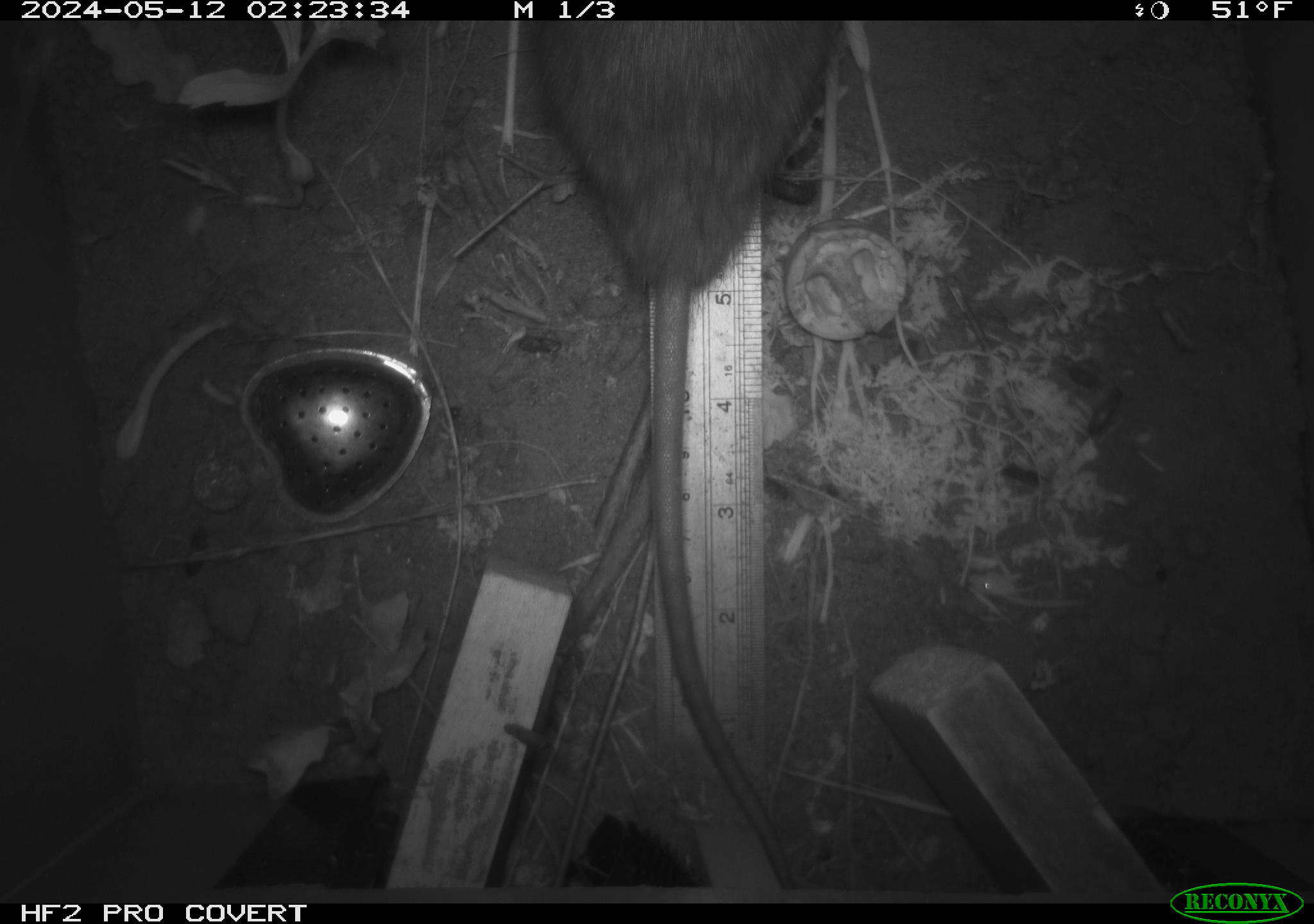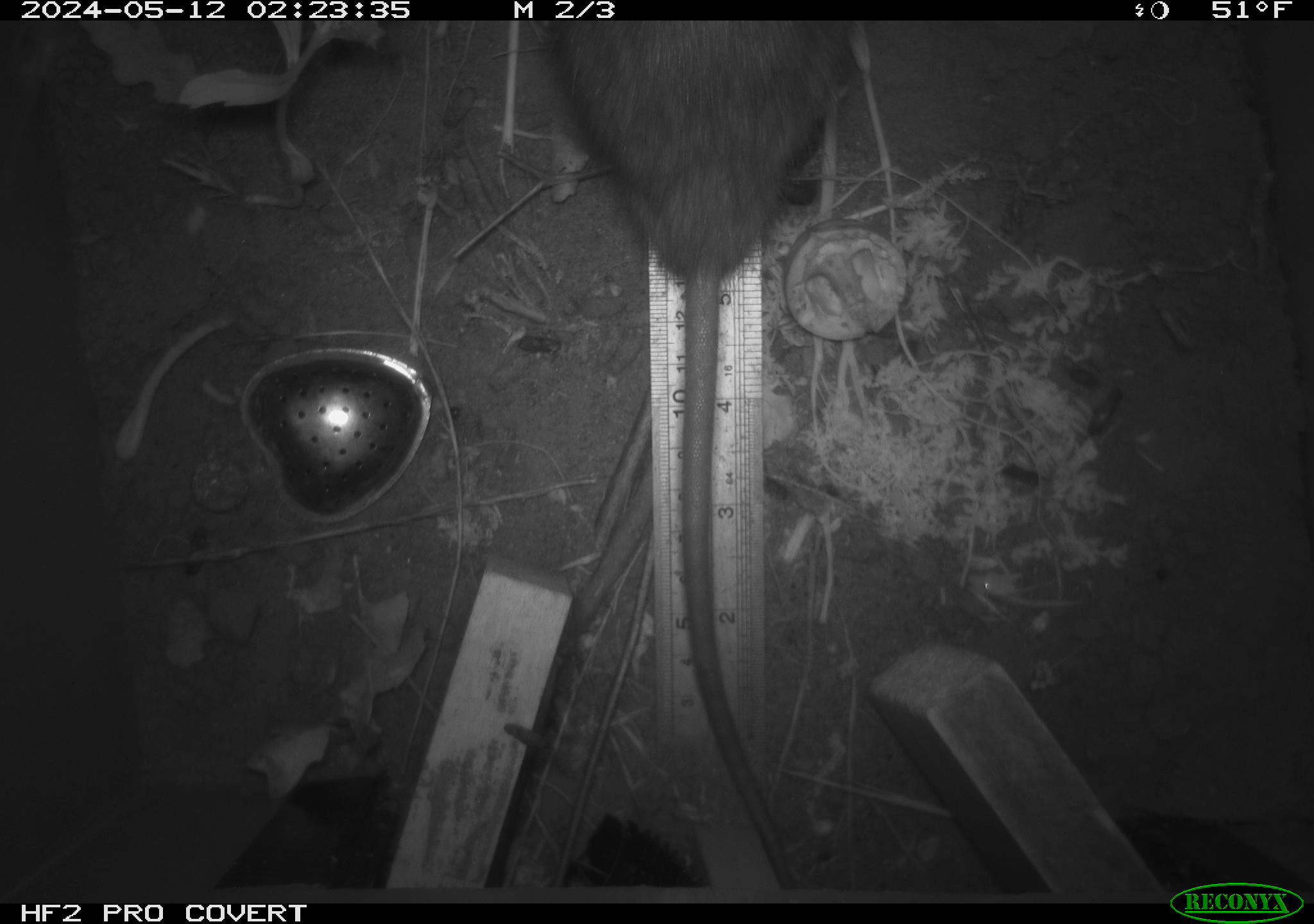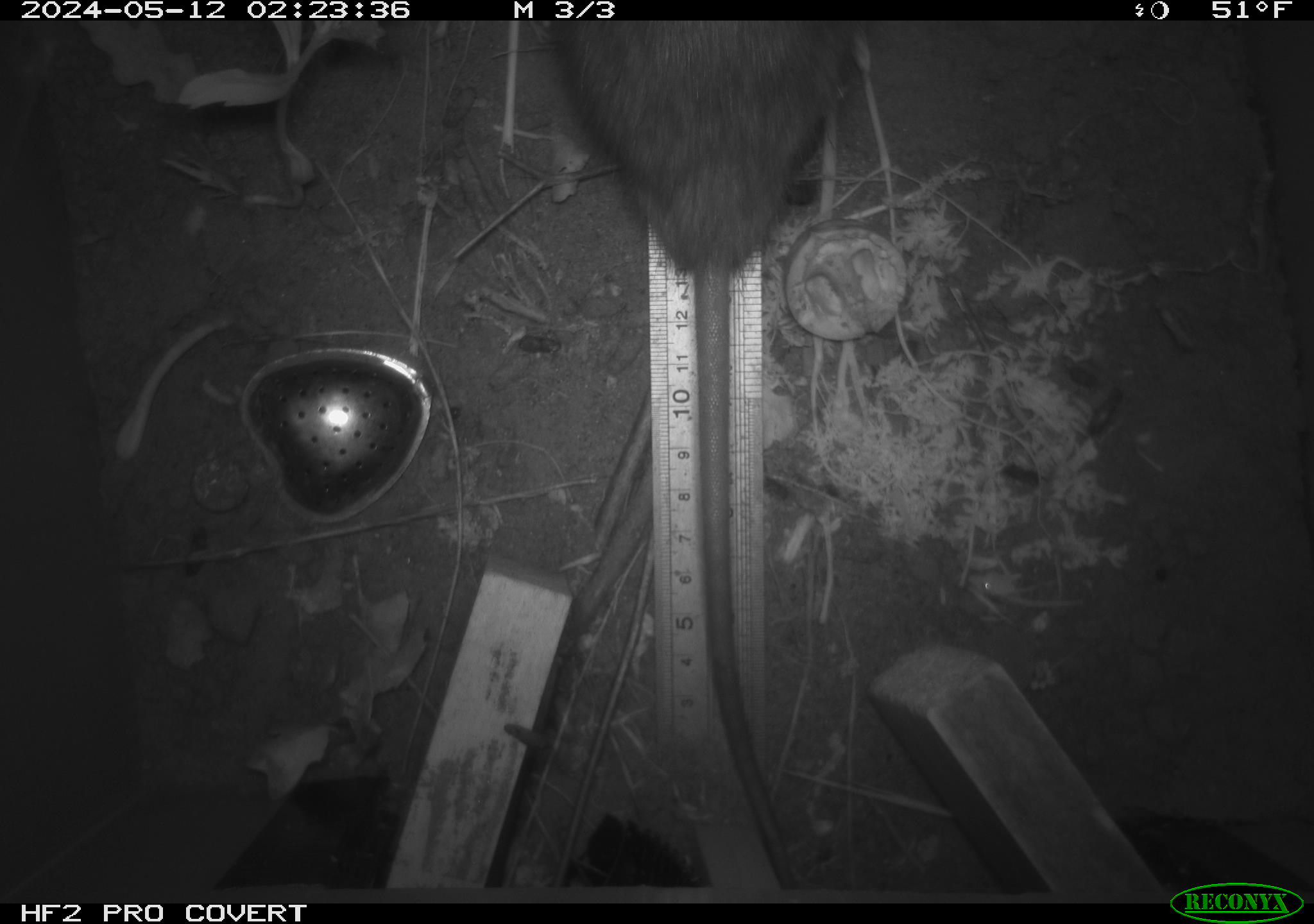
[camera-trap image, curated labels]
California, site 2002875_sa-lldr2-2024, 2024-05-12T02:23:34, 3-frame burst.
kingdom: Animalia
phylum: Chordata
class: Mammalia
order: Rodentia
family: Muridae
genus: Rattus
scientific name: Rattus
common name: rat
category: rattus species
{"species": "rattus species (rat) (Rattus)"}